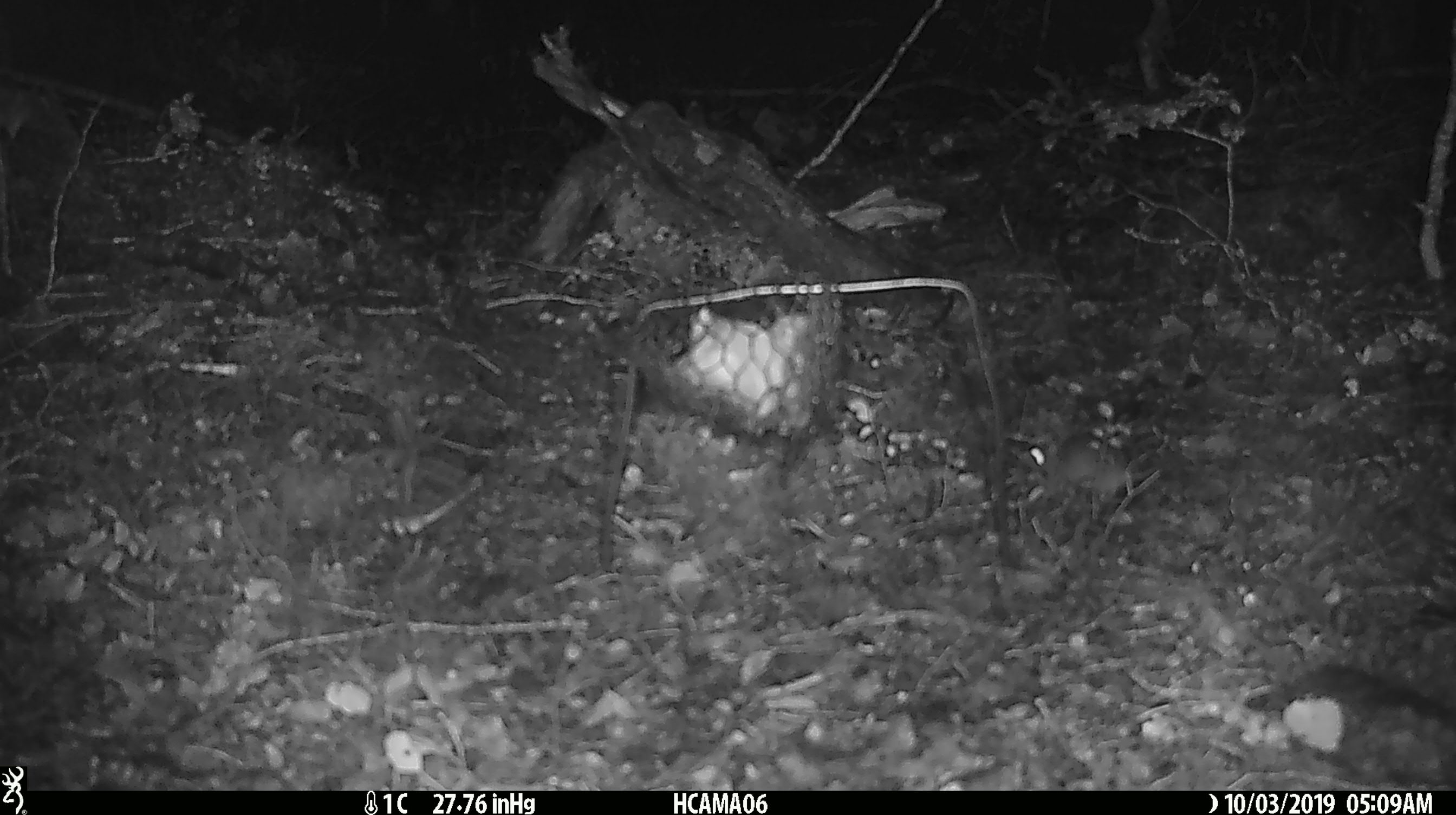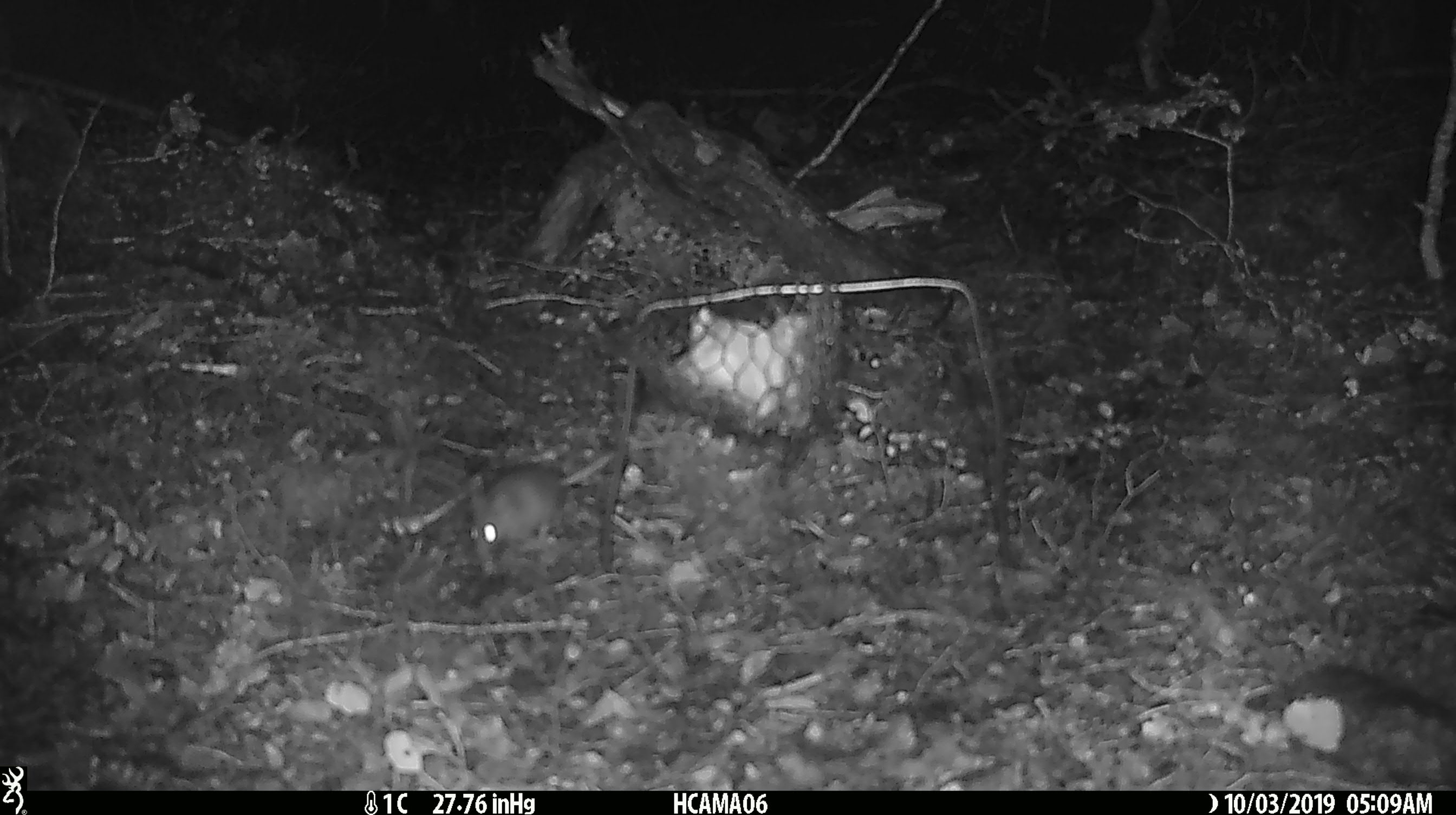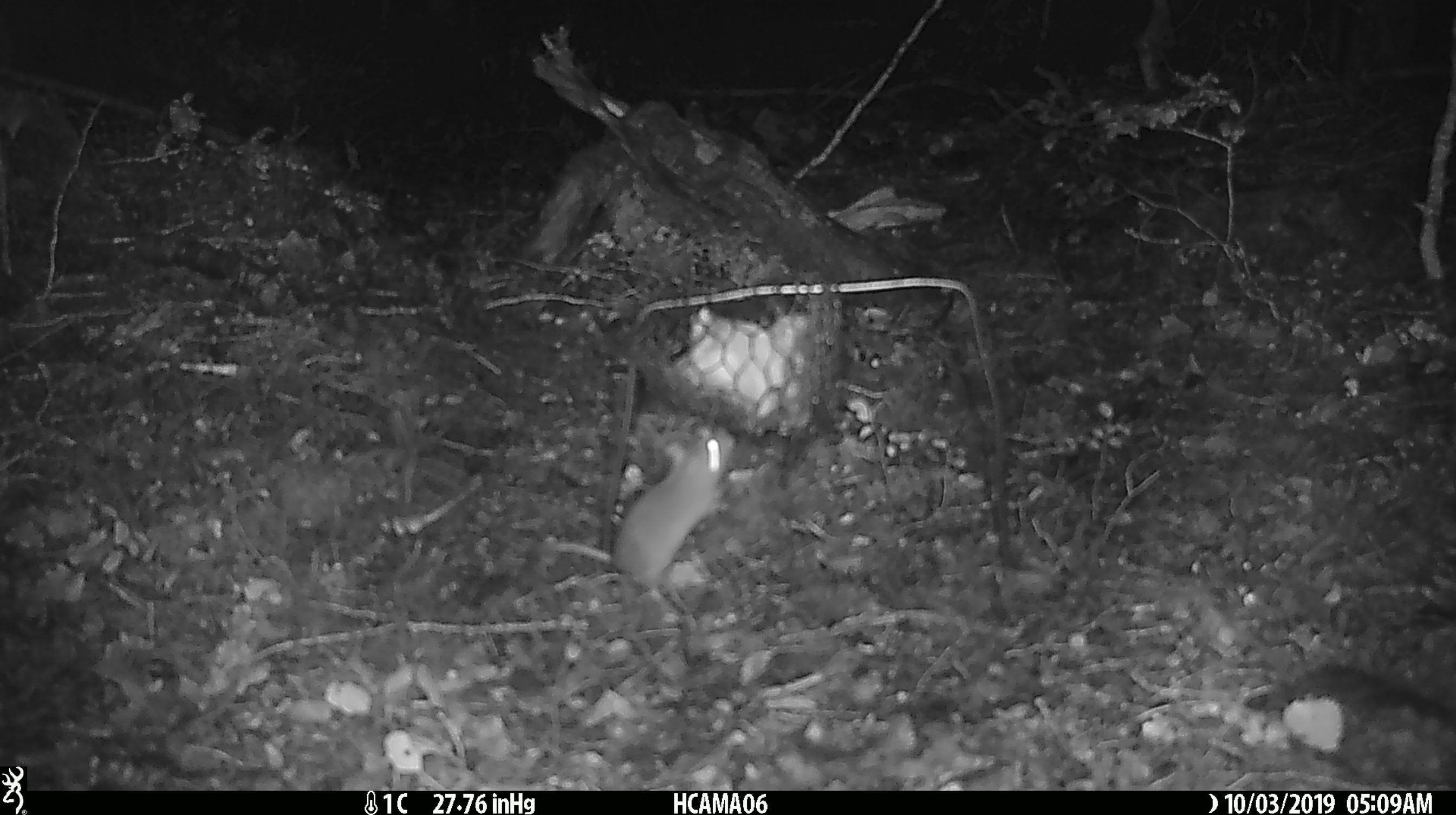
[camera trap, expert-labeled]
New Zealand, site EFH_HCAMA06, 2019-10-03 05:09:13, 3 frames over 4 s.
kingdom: Animalia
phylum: Chordata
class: Mammalia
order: Rodentia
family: Muridae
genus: Mus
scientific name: Mus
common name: mouse